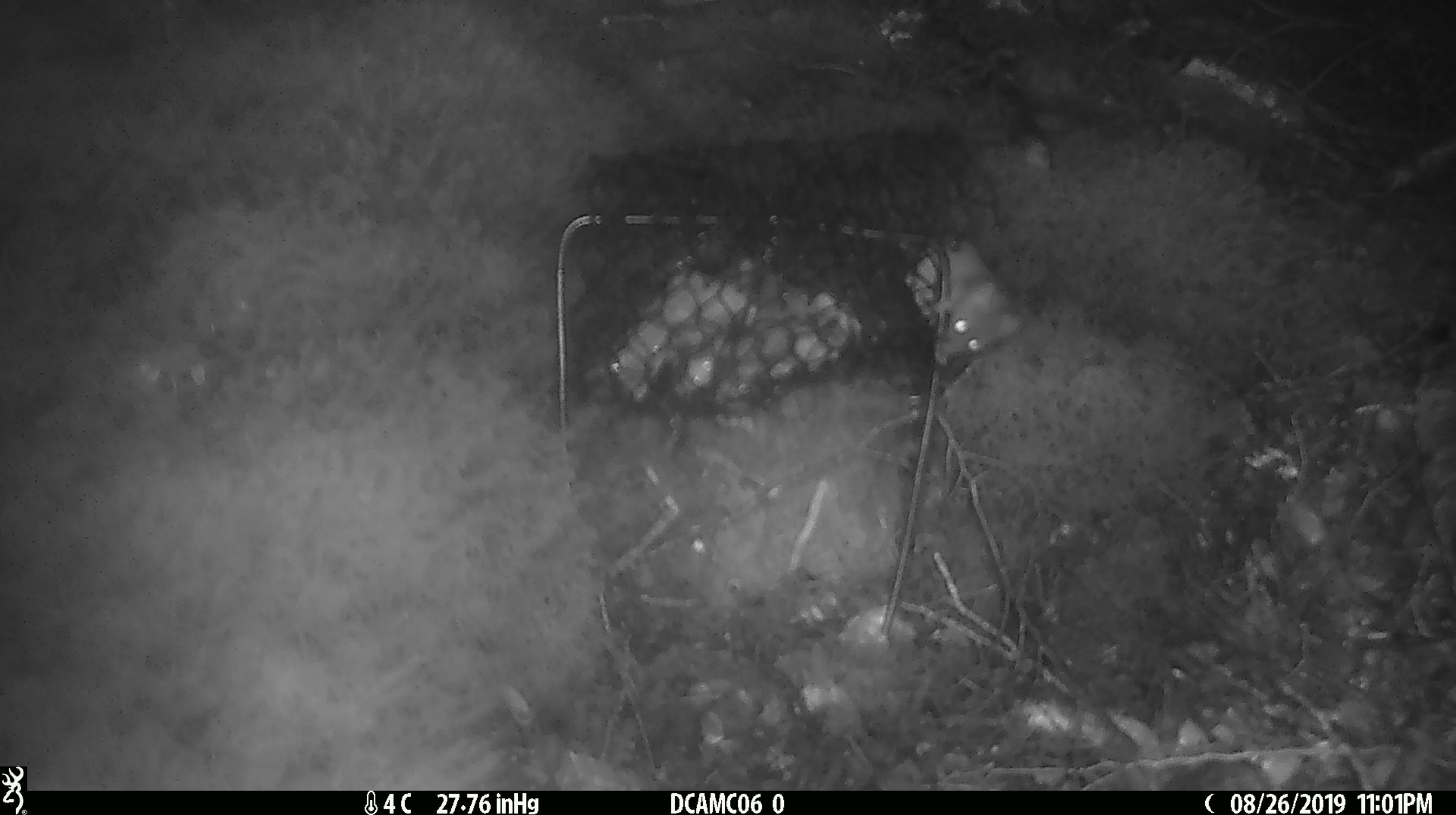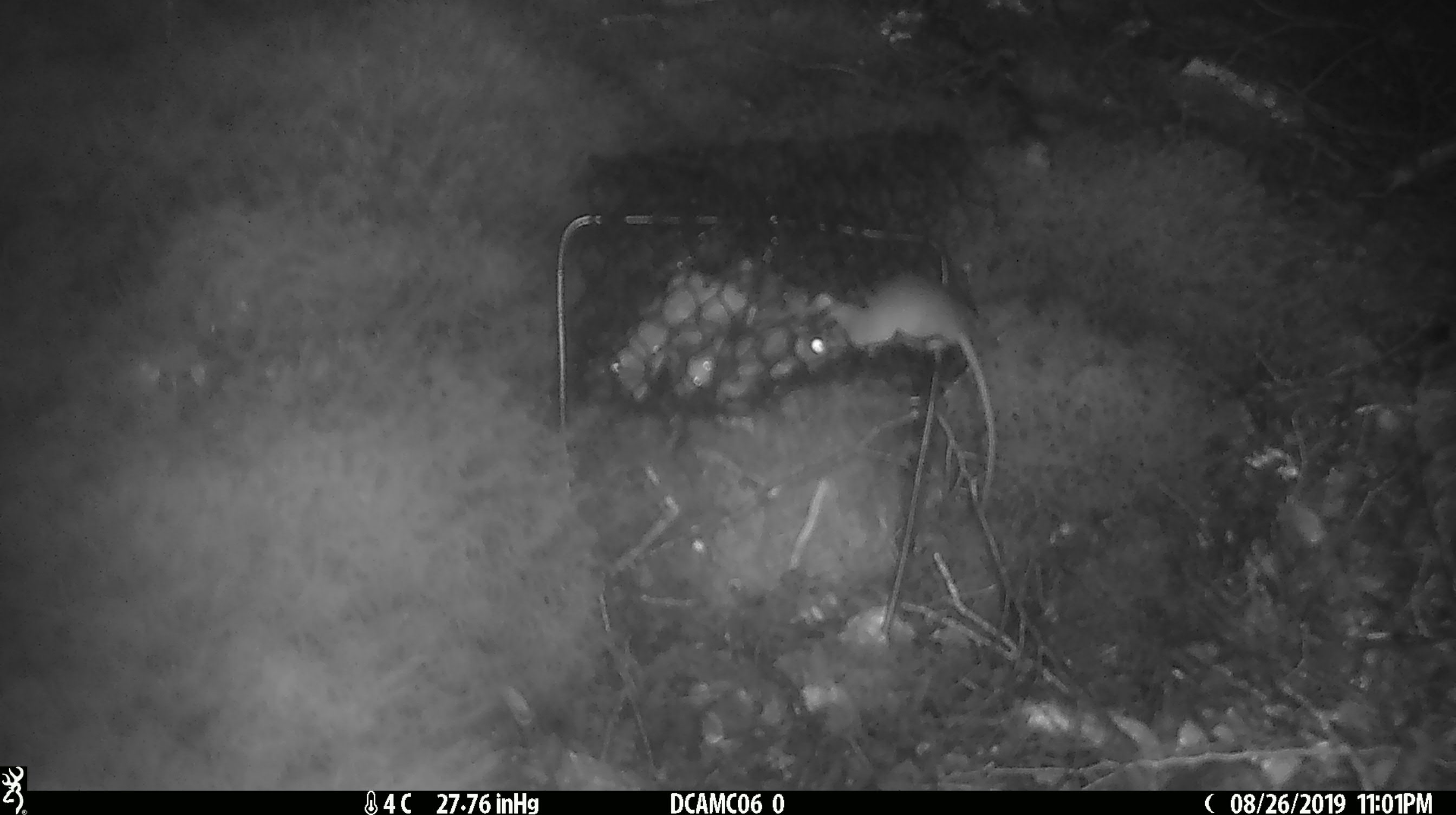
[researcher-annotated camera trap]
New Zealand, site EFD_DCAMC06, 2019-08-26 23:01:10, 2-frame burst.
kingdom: Animalia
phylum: Chordata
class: Mammalia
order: Rodentia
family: Muridae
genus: Mus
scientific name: Mus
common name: mouse